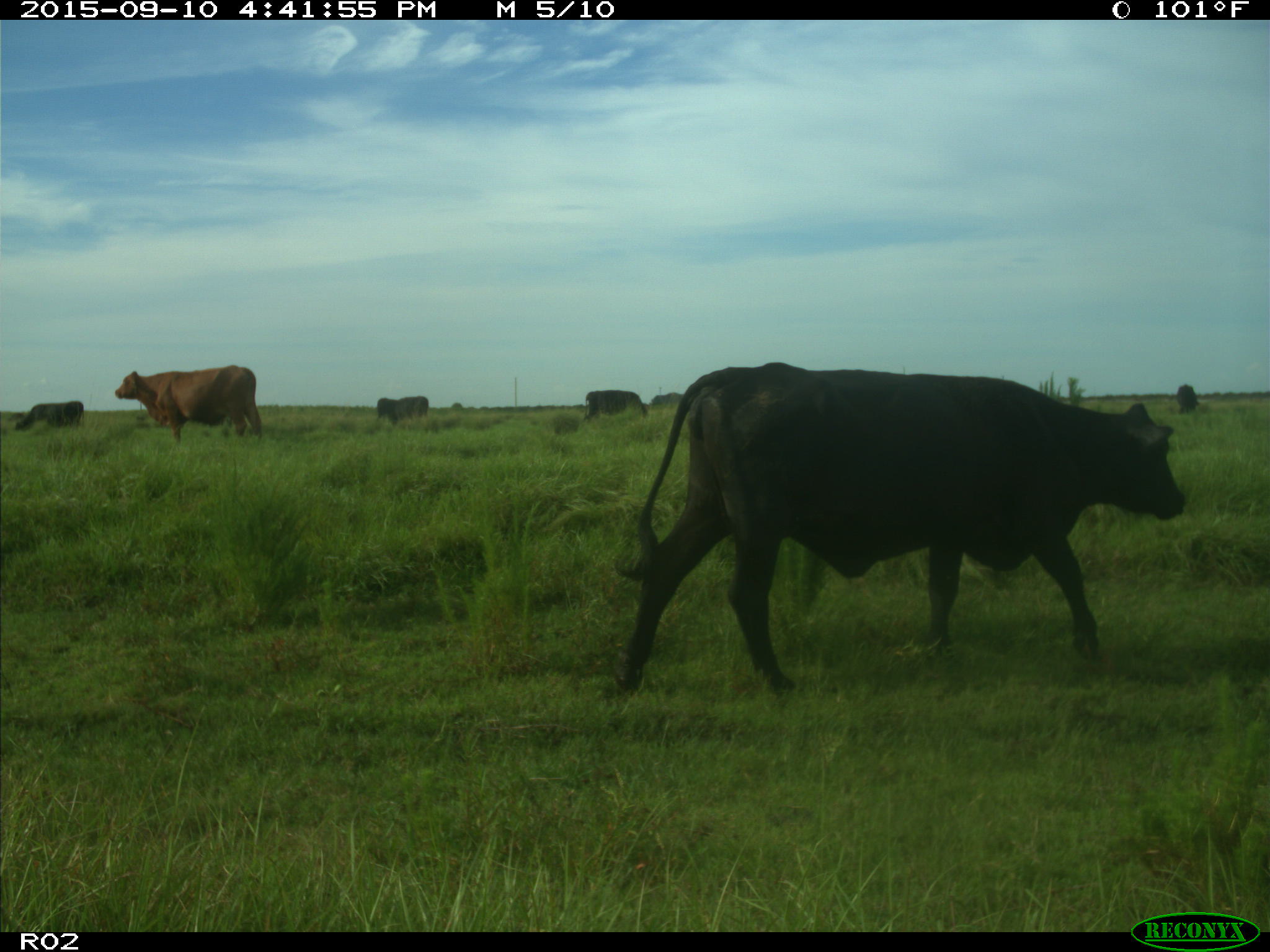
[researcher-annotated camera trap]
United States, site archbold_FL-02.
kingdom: Animalia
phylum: Chordata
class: Mammalia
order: Artiodactyla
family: Bovidae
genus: Bos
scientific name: Bos taurus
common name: domestic cow